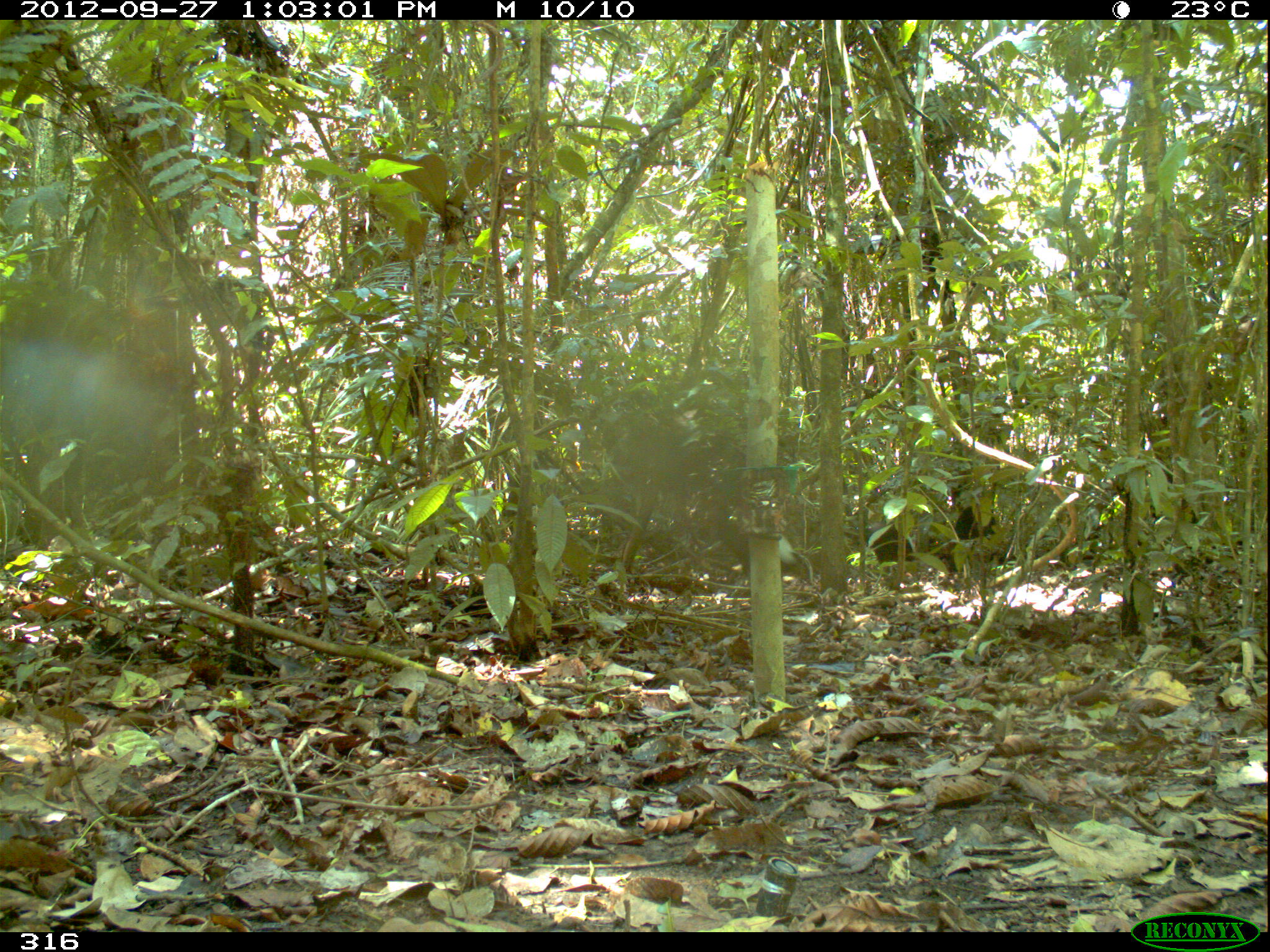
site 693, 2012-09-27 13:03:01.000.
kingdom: Animalia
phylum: Chordata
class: Aves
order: Gruiformes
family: Psophiidae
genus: Psophia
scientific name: Psophia leucoptera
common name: pale-winged trumpeter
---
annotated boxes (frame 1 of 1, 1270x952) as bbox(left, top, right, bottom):
psophia leucoptera: bbox(720, 514, 814, 595); bbox(855, 520, 915, 587); bbox(947, 504, 996, 577)